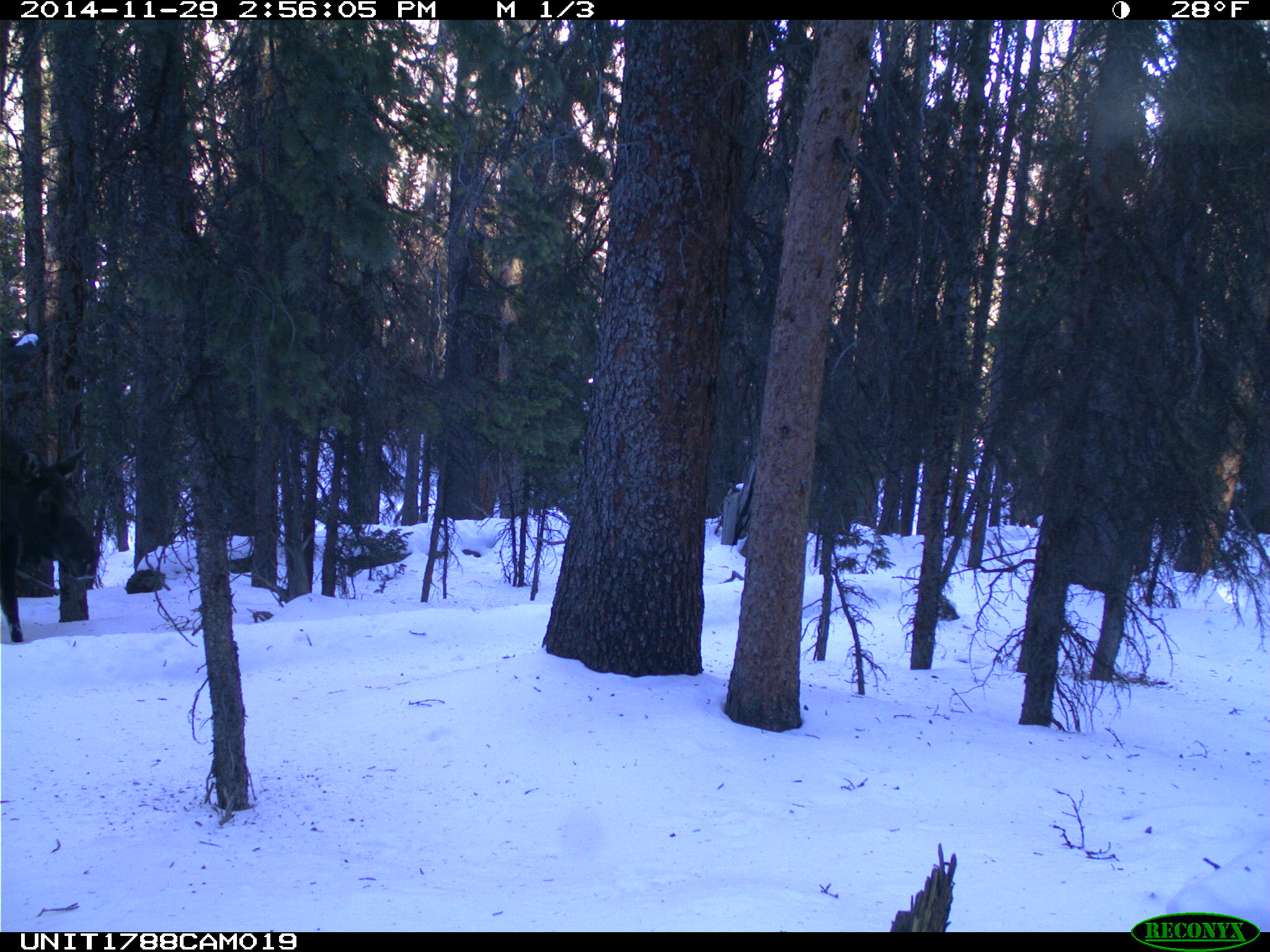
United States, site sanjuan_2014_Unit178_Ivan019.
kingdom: Animalia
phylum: Chordata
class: Mammalia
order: Artiodactyla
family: Cervidae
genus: Alces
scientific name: Alces alces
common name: moose